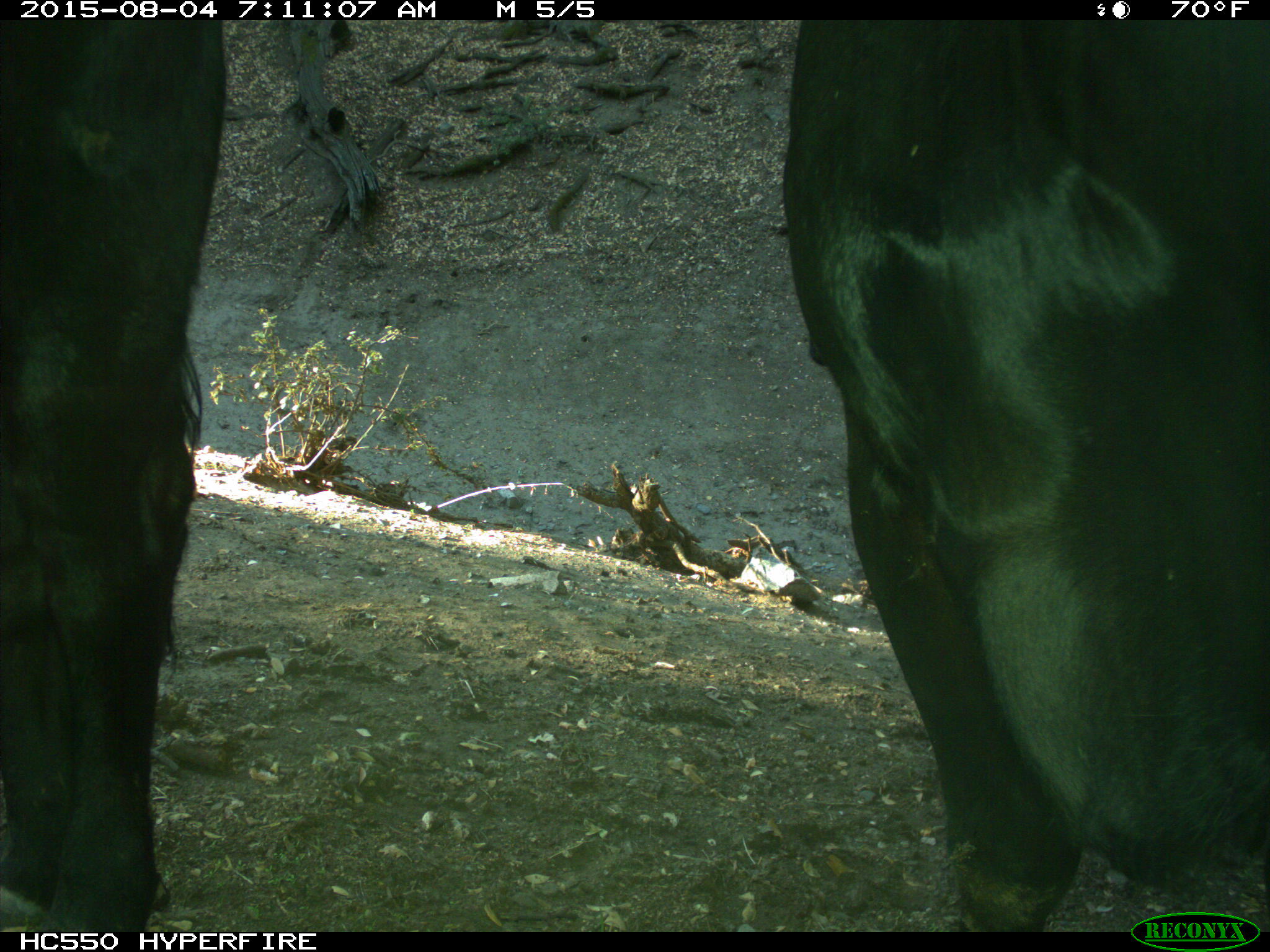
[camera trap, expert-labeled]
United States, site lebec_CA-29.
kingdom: Animalia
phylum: Chordata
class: Mammalia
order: Artiodactyla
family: Bovidae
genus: Bos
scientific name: Bos taurus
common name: domestic cow